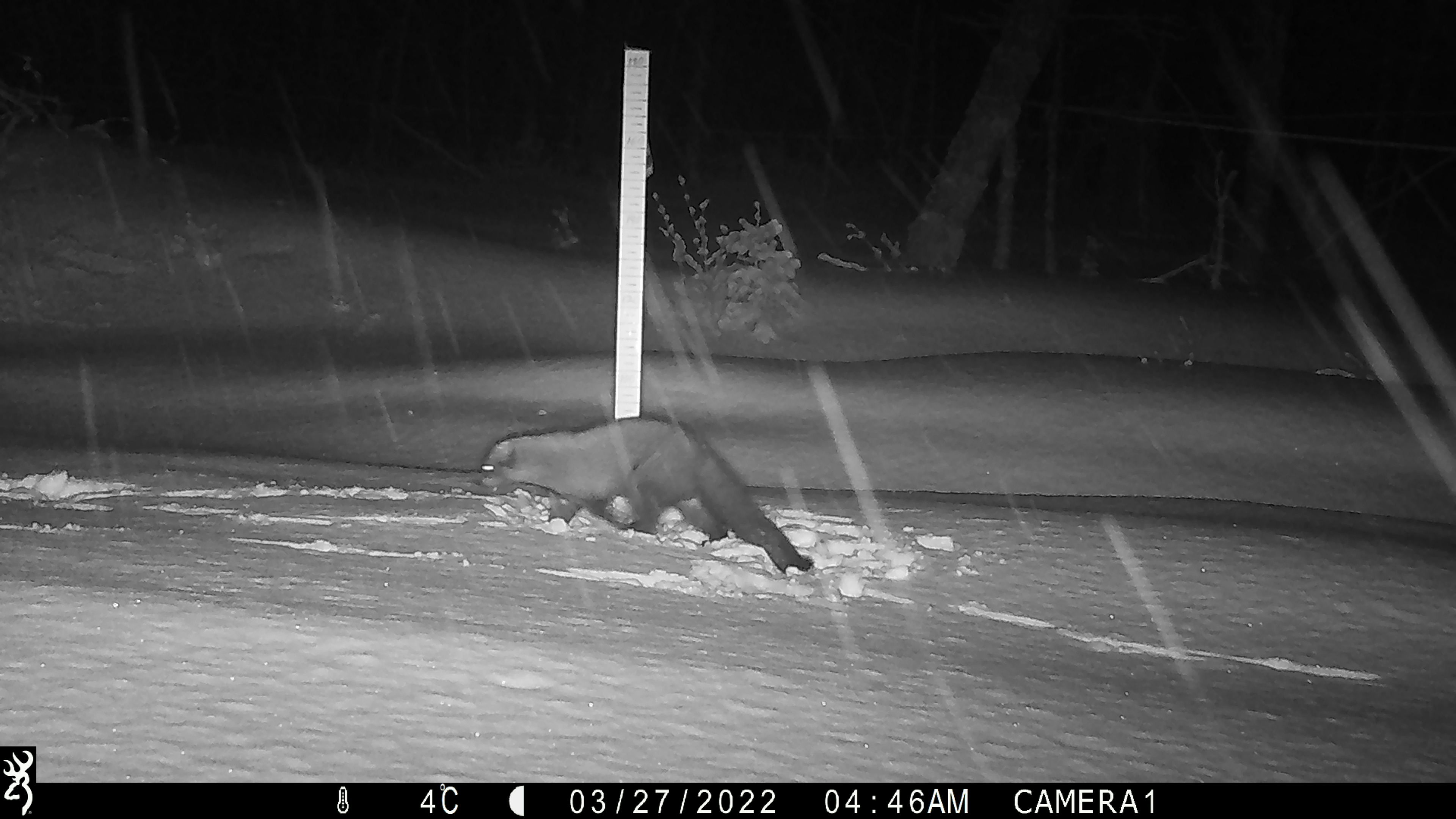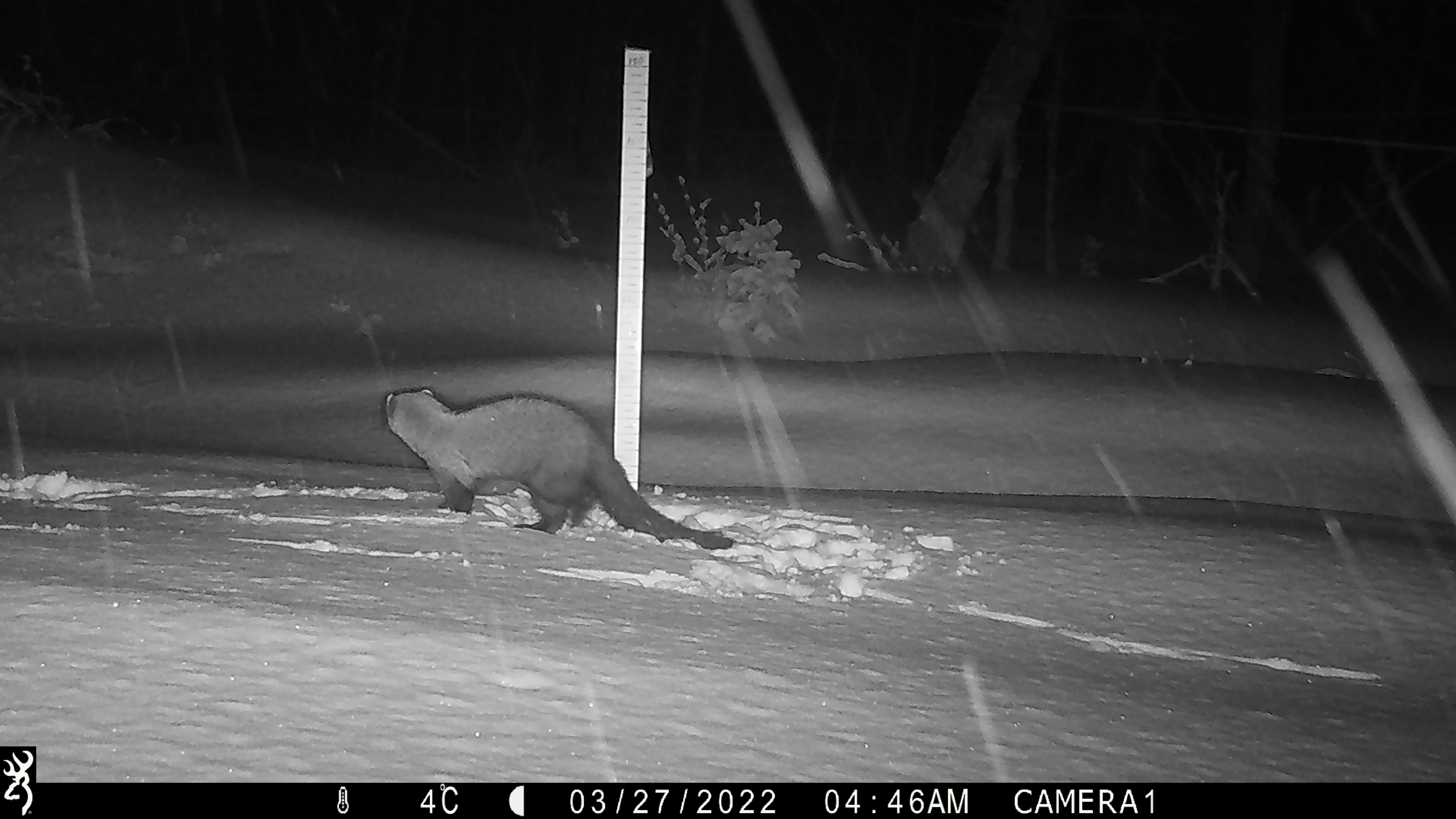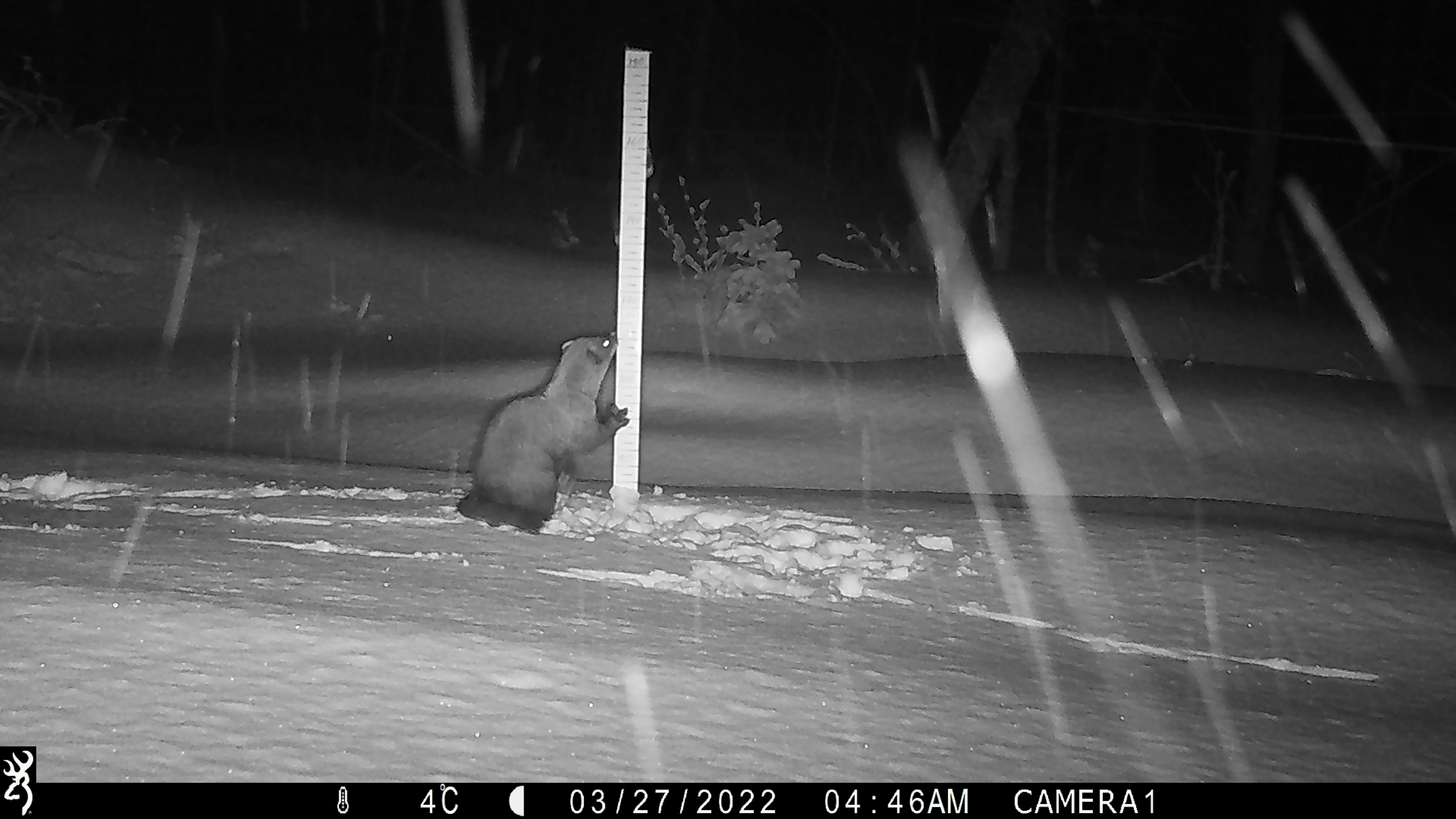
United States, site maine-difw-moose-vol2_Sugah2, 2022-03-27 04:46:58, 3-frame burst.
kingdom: Animalia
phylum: Chordata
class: Mammalia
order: Carnivora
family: Mustelidae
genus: Pekania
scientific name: Pekania pennanti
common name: fisher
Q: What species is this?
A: Fisher (Pekania pennanti).